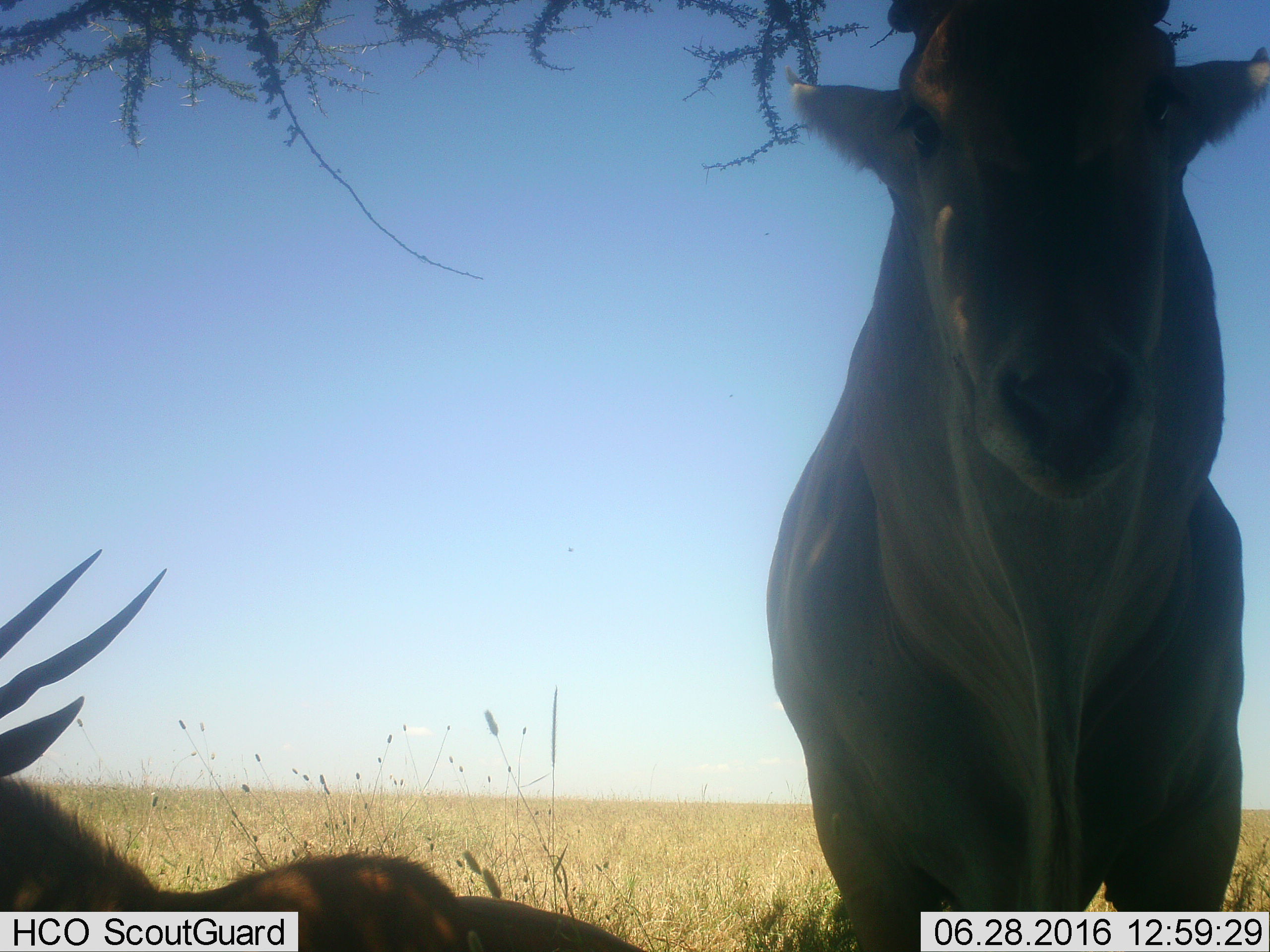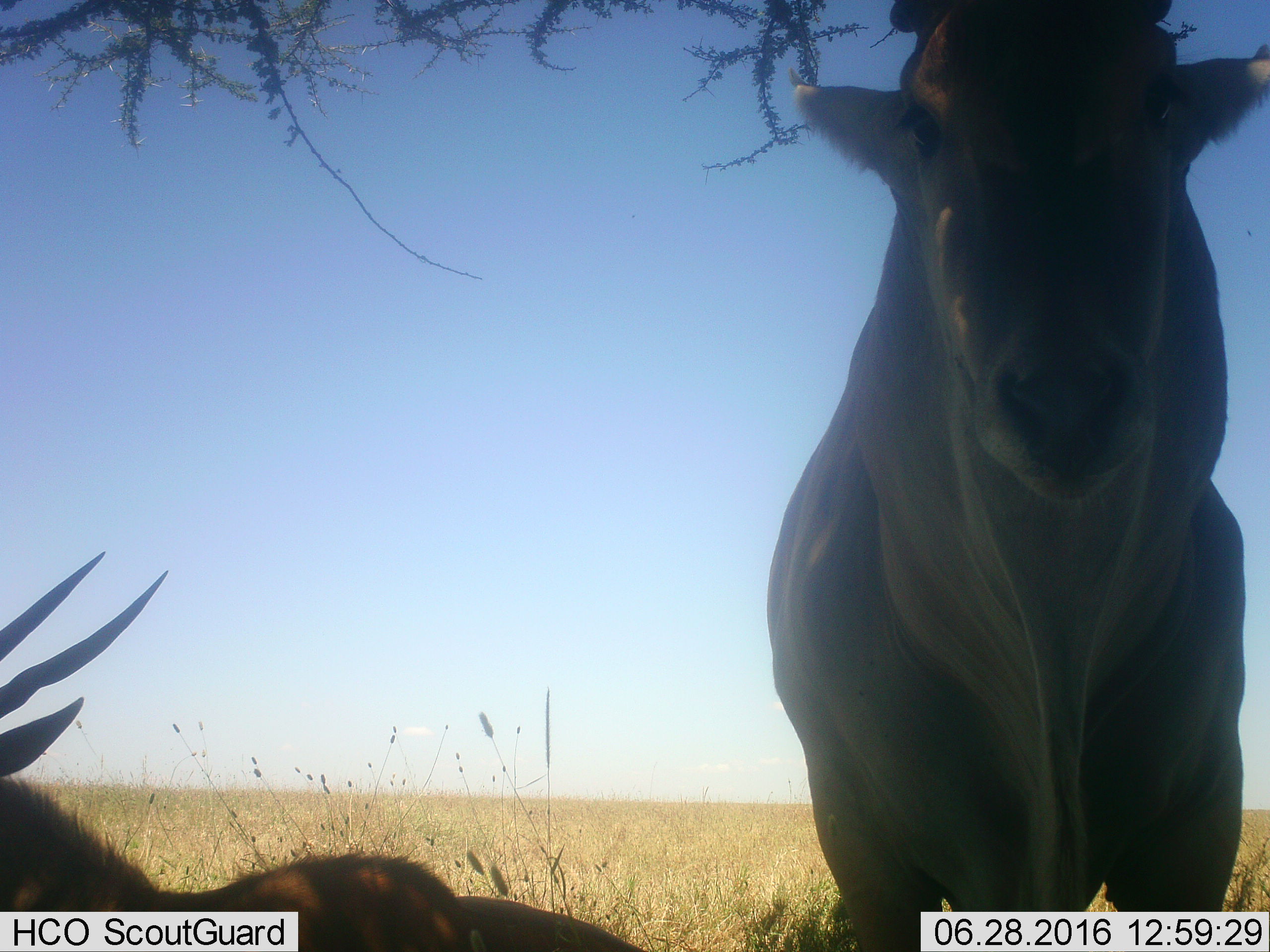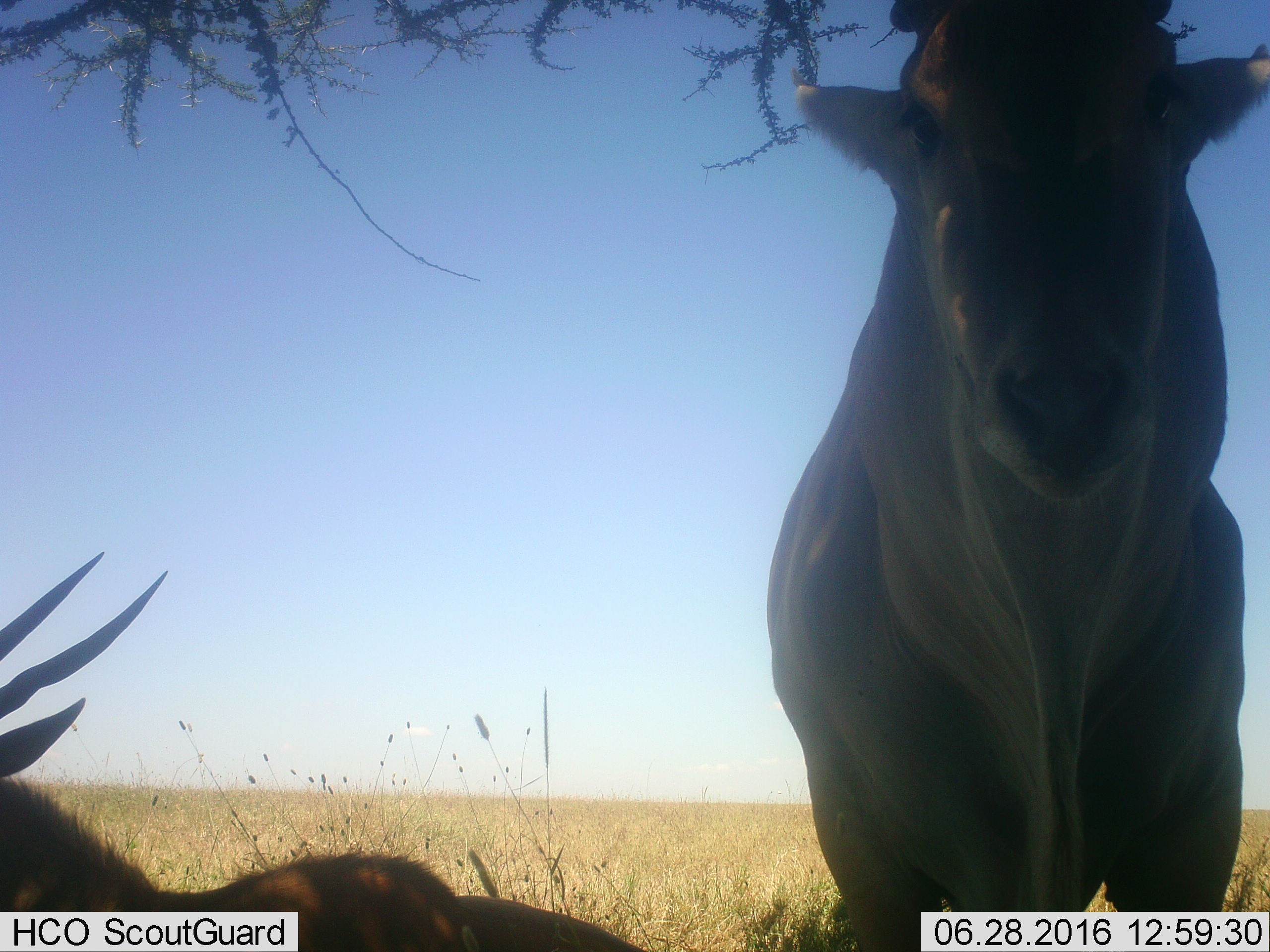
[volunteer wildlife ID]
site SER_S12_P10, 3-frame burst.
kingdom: Animalia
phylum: Chordata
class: Mammalia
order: Artiodactyla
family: Bovidae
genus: Tragelaphus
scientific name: Tragelaphus oryx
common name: eland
Eland (Tragelaphus oryx), count 2. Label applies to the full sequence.